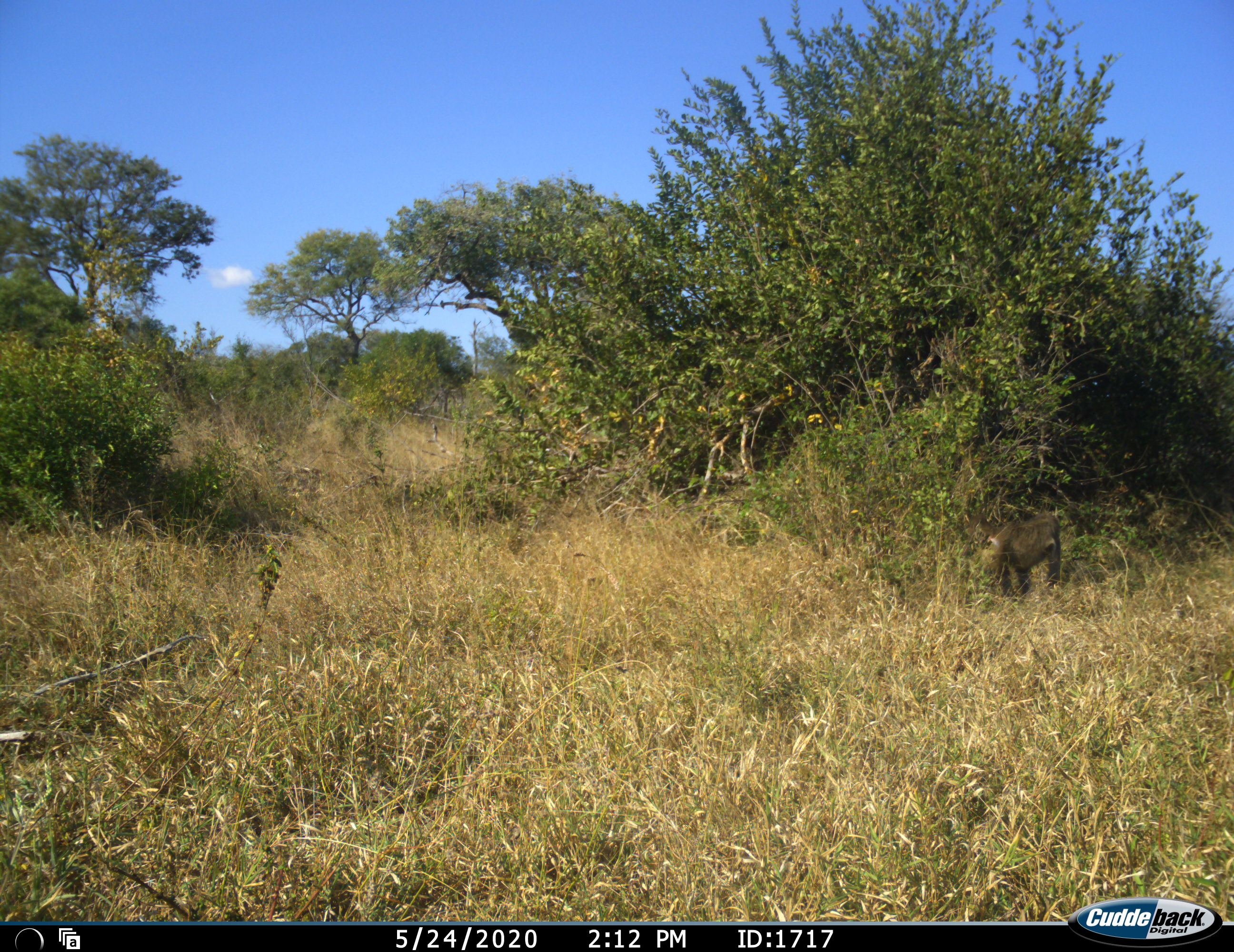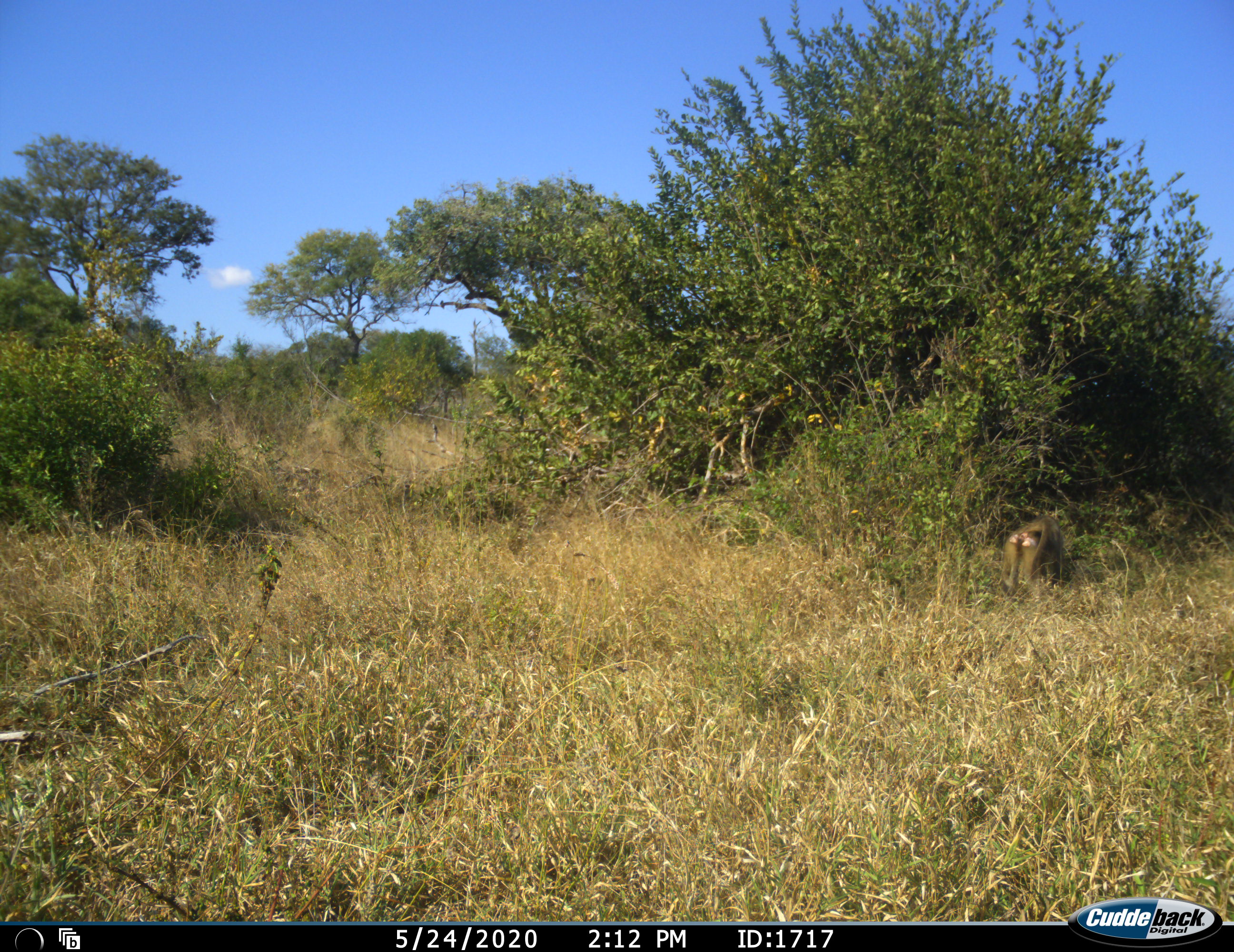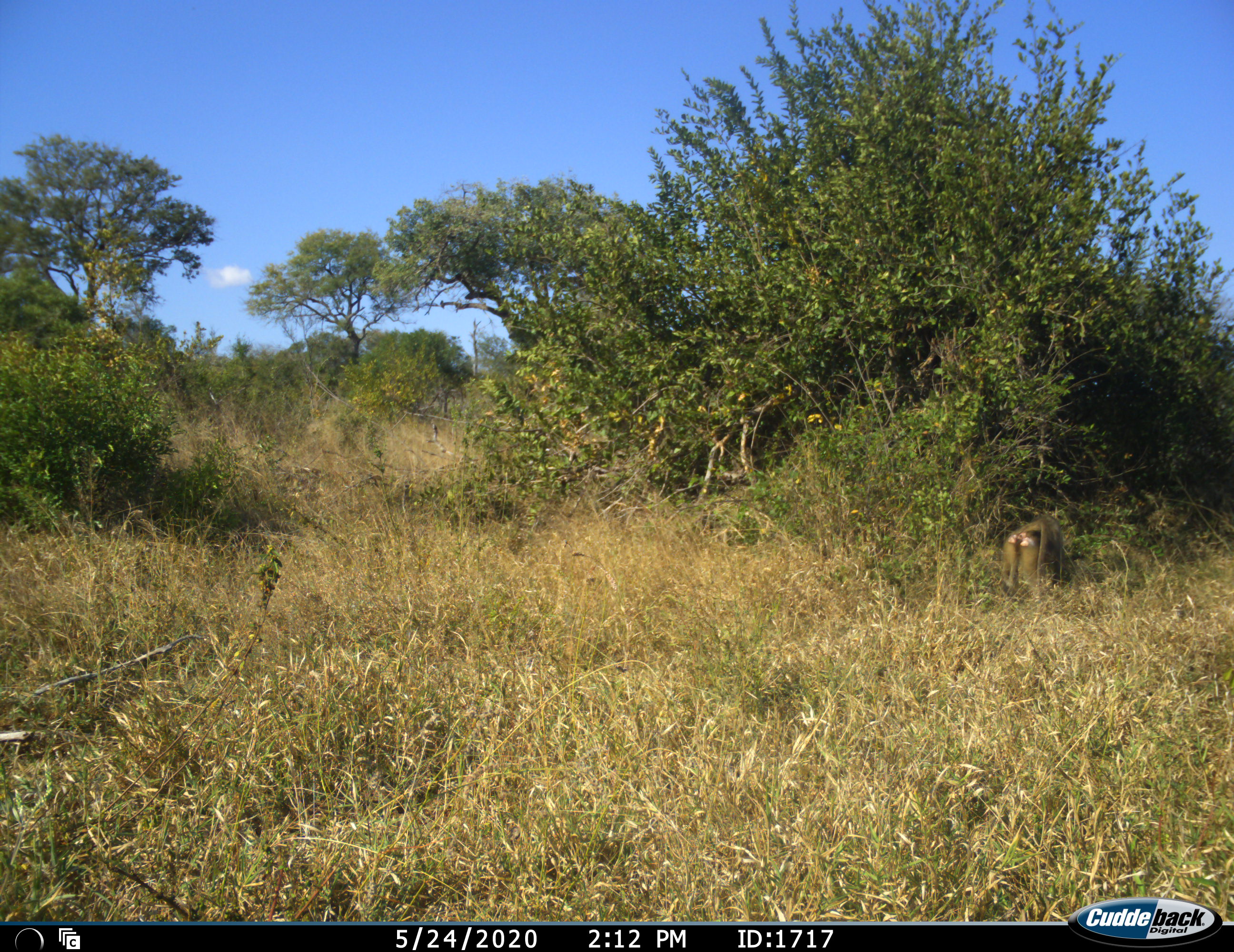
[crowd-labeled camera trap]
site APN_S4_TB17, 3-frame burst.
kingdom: Animalia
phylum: Chordata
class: Mammalia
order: Primates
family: Cercopithecidae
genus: Papio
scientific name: Papio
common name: baboon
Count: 1.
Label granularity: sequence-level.